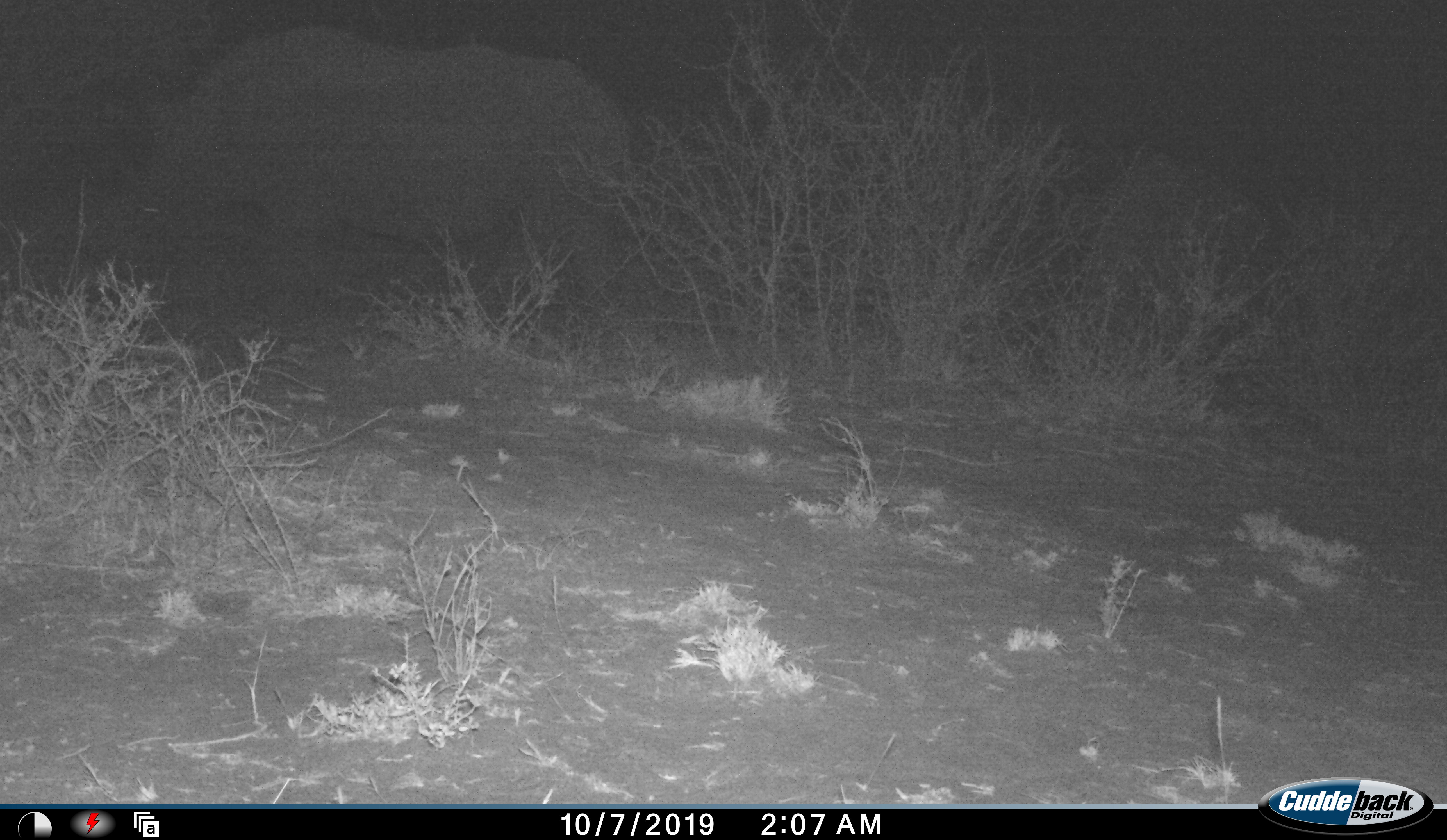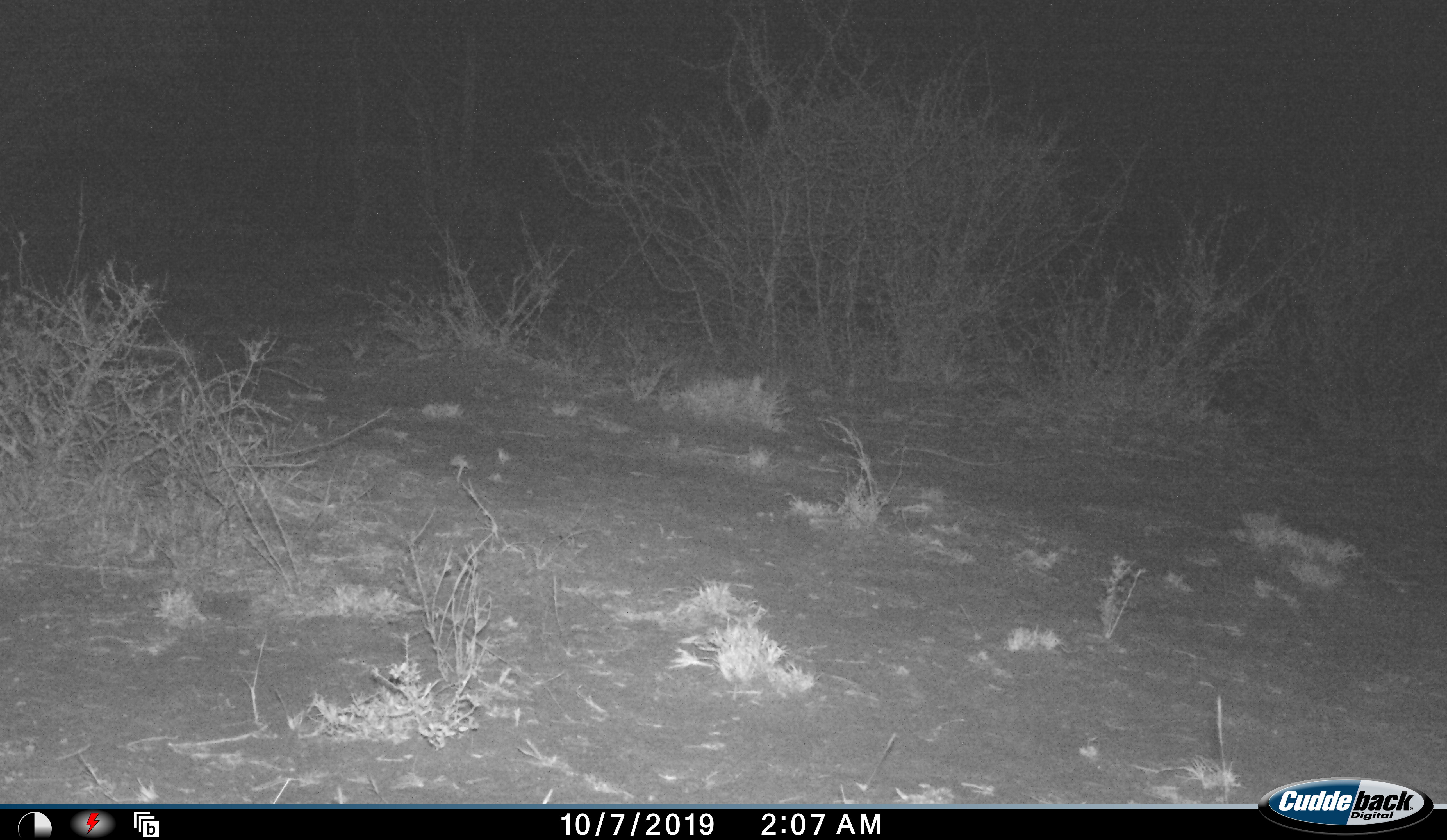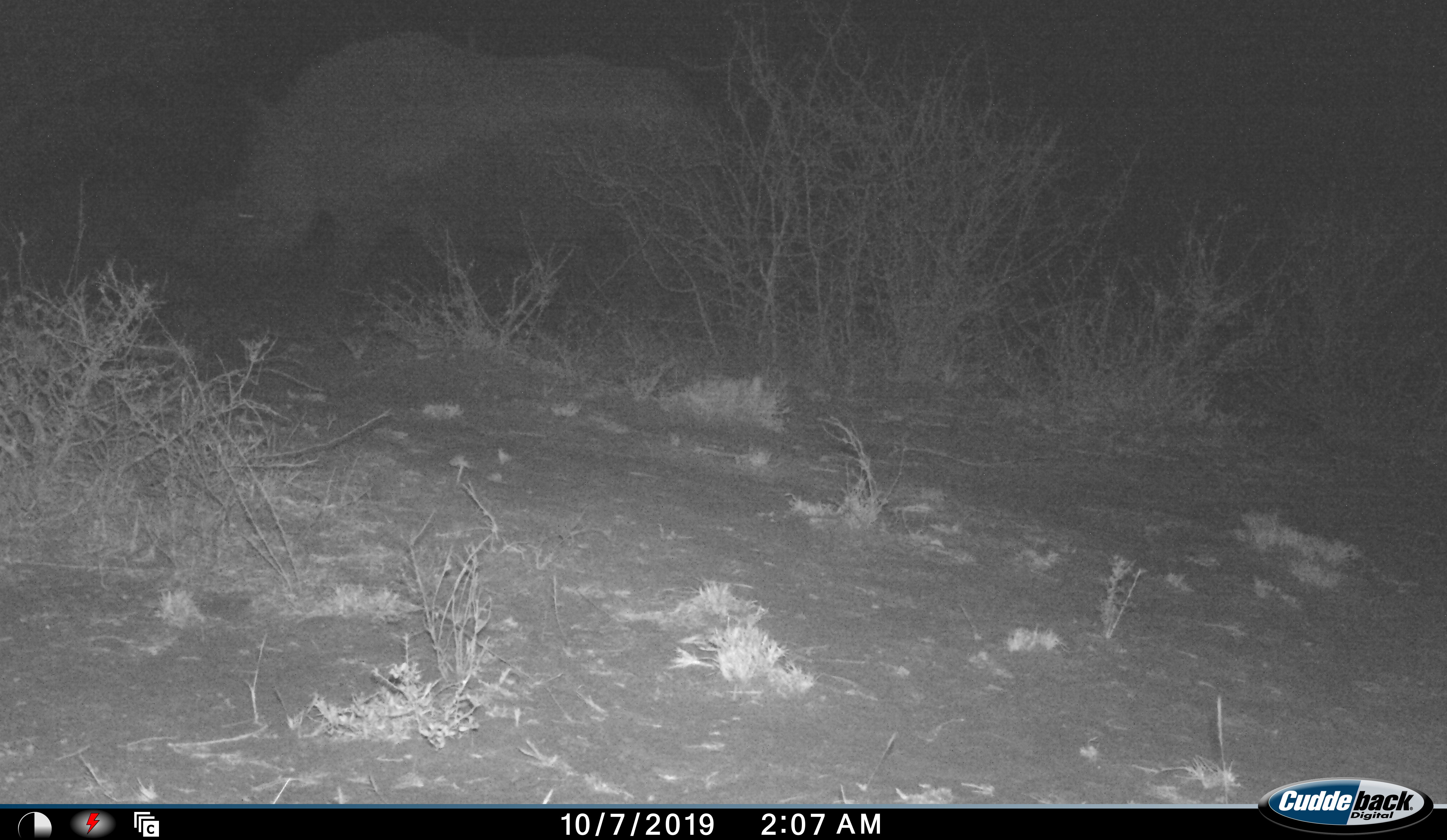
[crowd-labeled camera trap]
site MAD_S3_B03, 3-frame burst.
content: unidentified animal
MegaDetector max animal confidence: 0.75